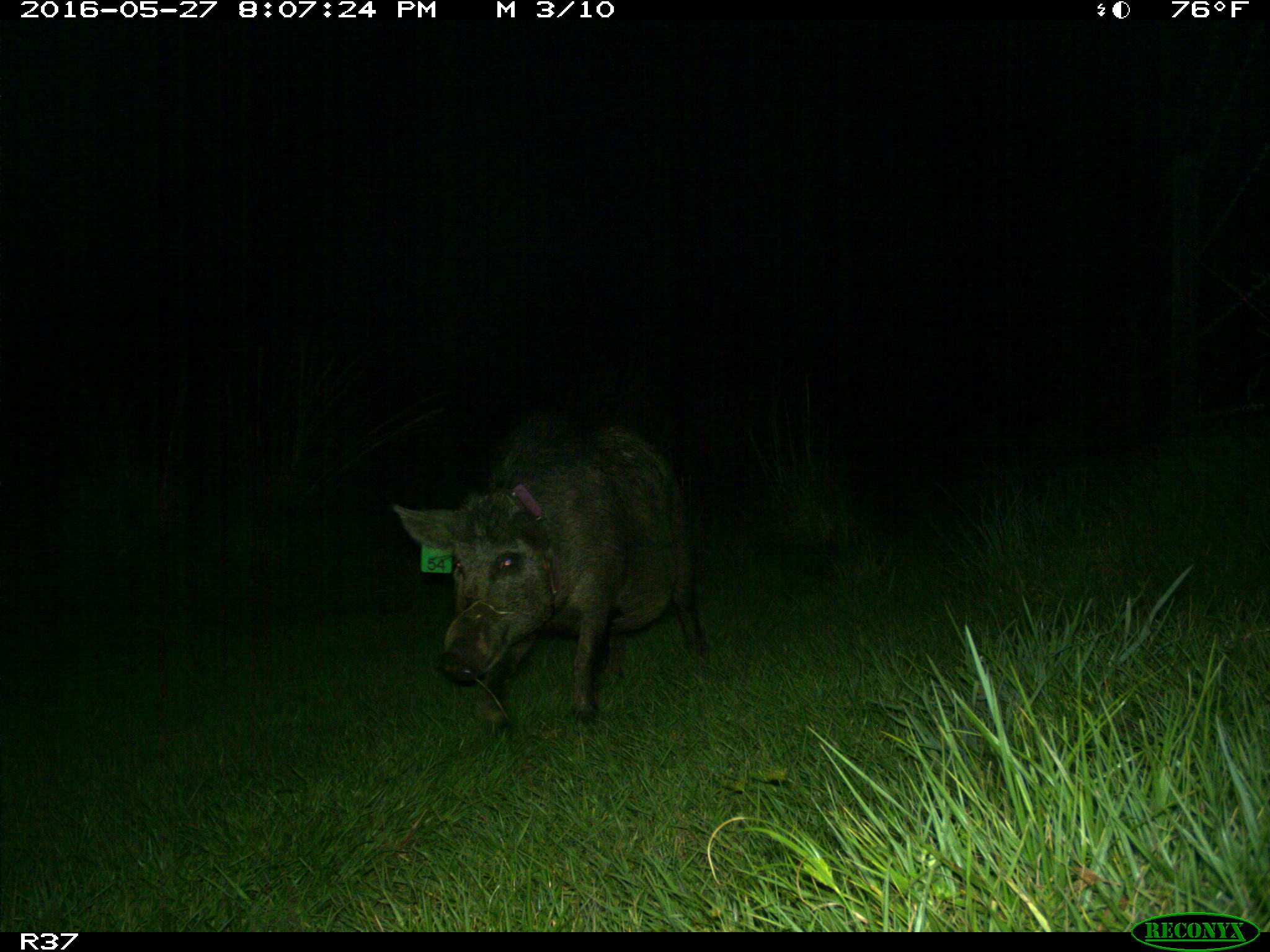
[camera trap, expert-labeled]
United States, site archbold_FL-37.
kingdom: Animalia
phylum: Chordata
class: Mammalia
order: Artiodactyla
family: Suidae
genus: Sus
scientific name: Sus scrofa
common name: wild boar